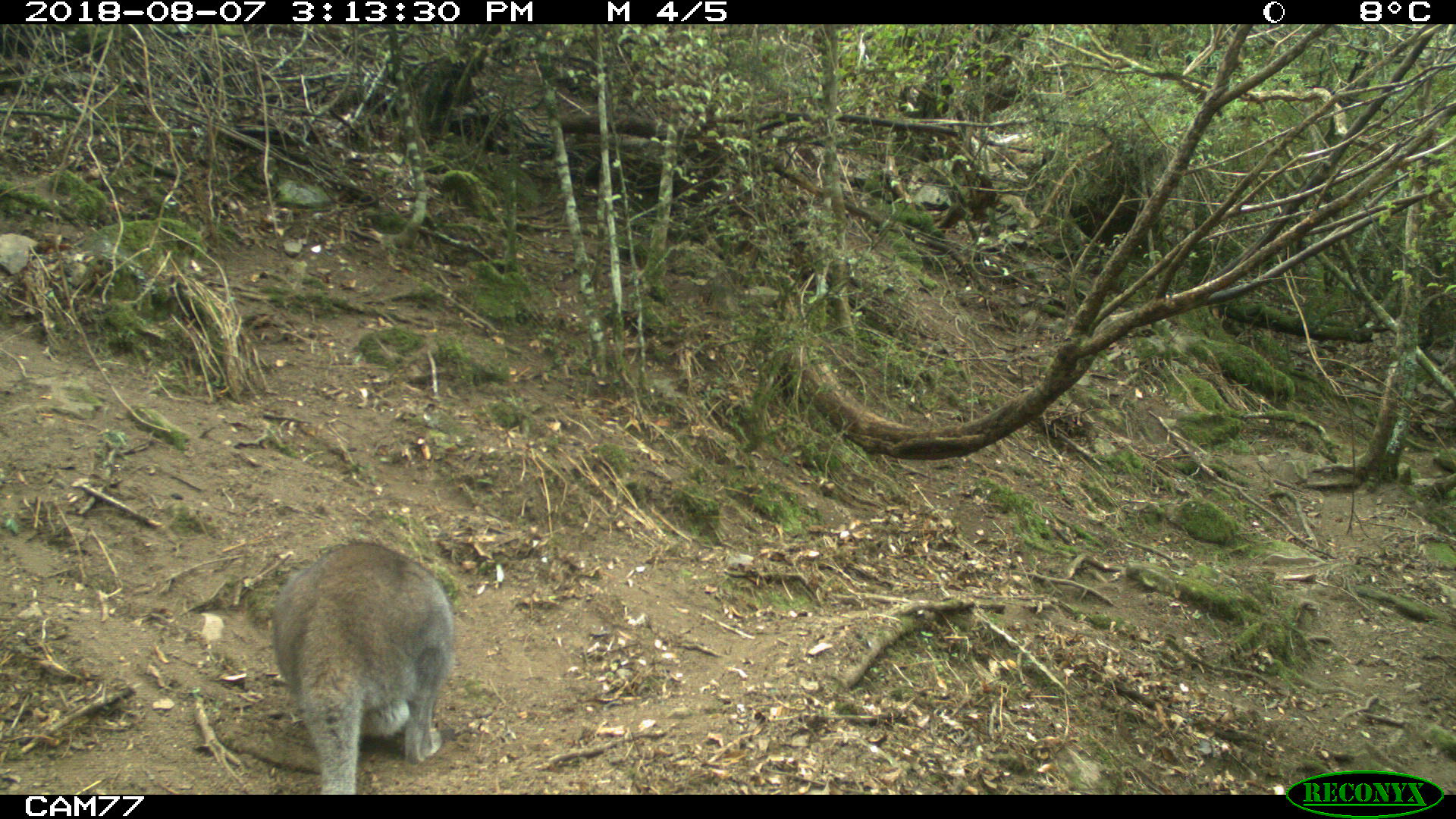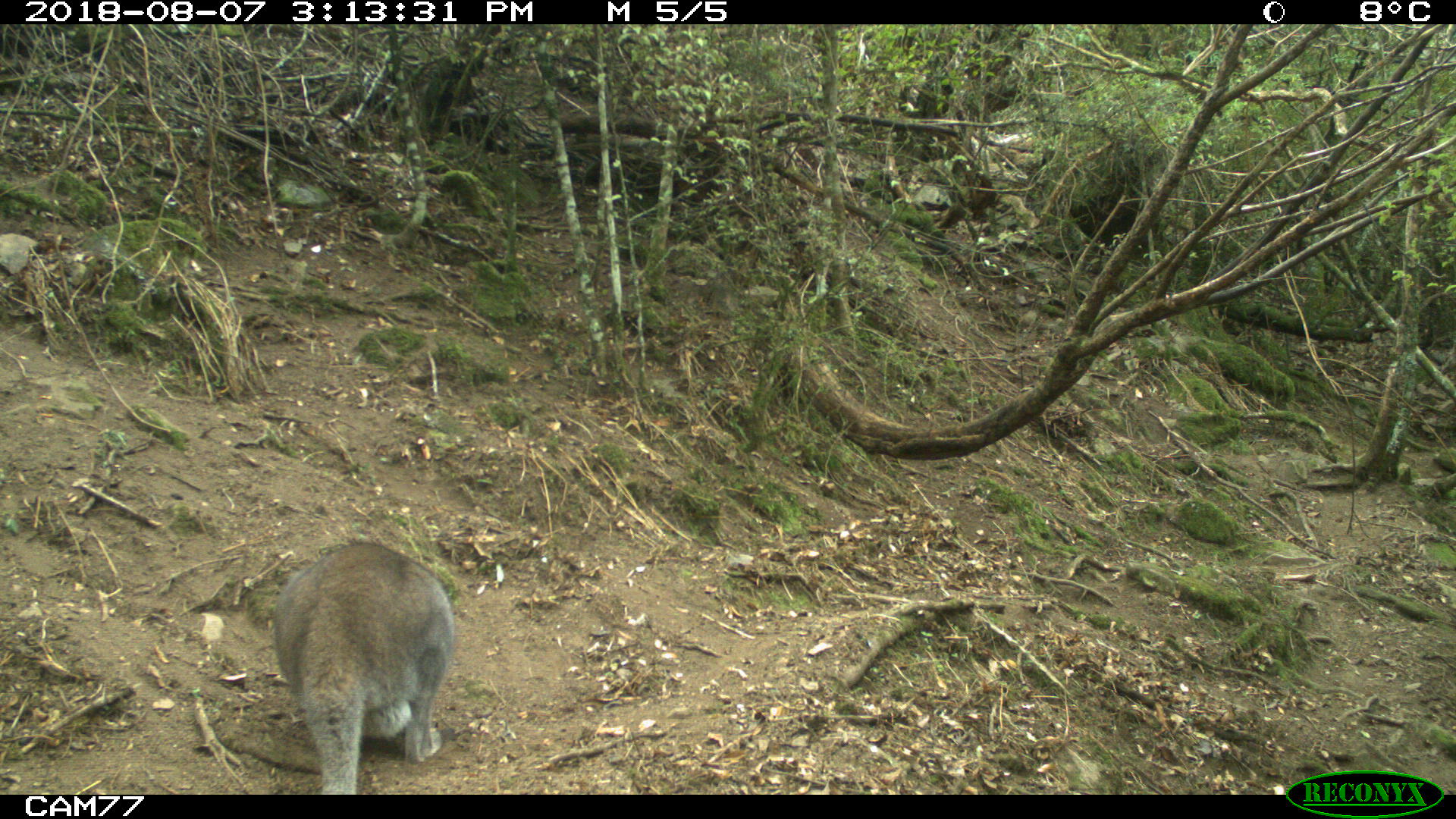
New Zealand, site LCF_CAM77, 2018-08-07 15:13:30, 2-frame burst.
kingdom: Animalia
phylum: Chordata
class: Mammalia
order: Diprotodontia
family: Macropodidae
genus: Notamacropus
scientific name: Notamacropus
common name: wallaby